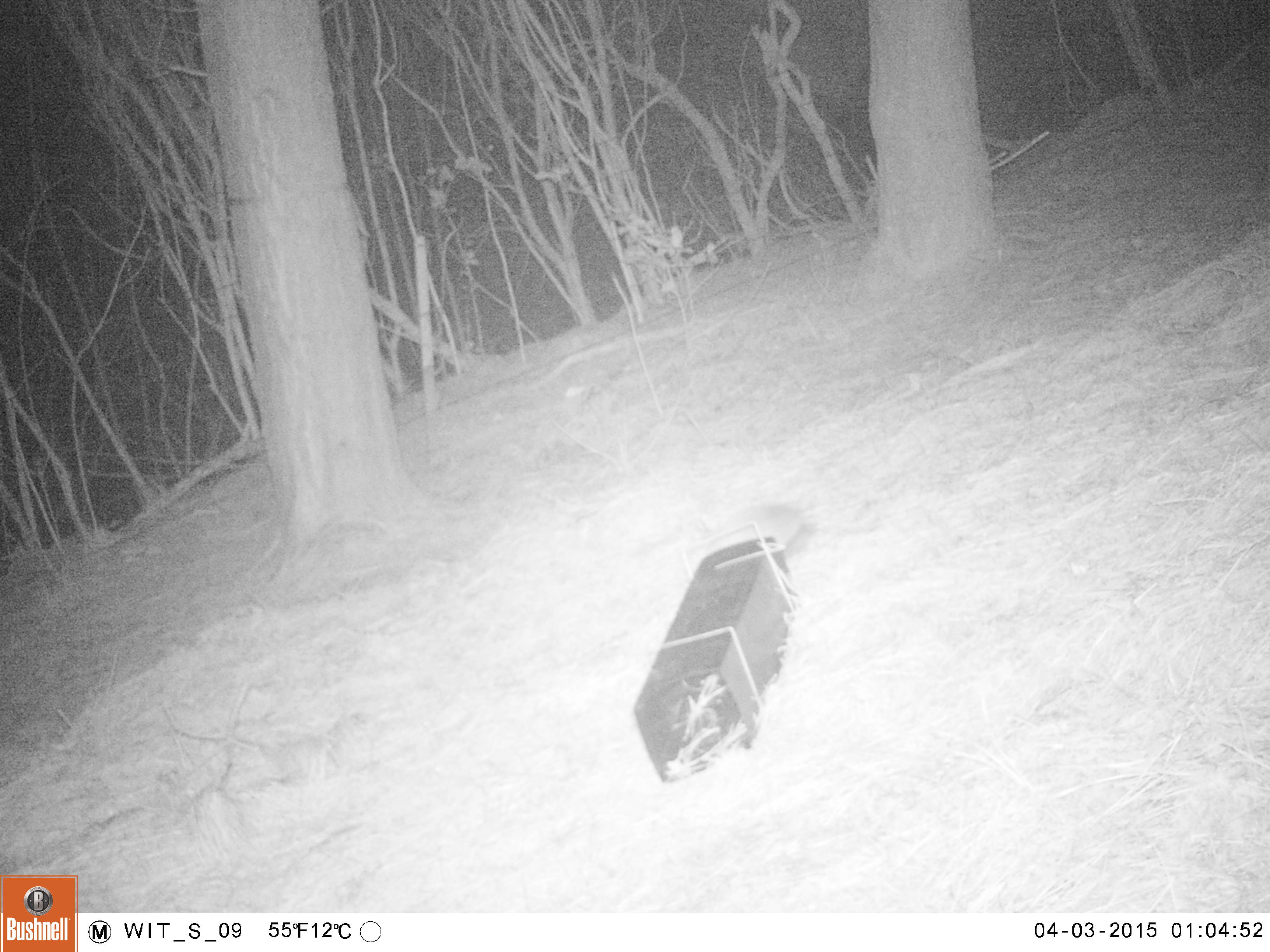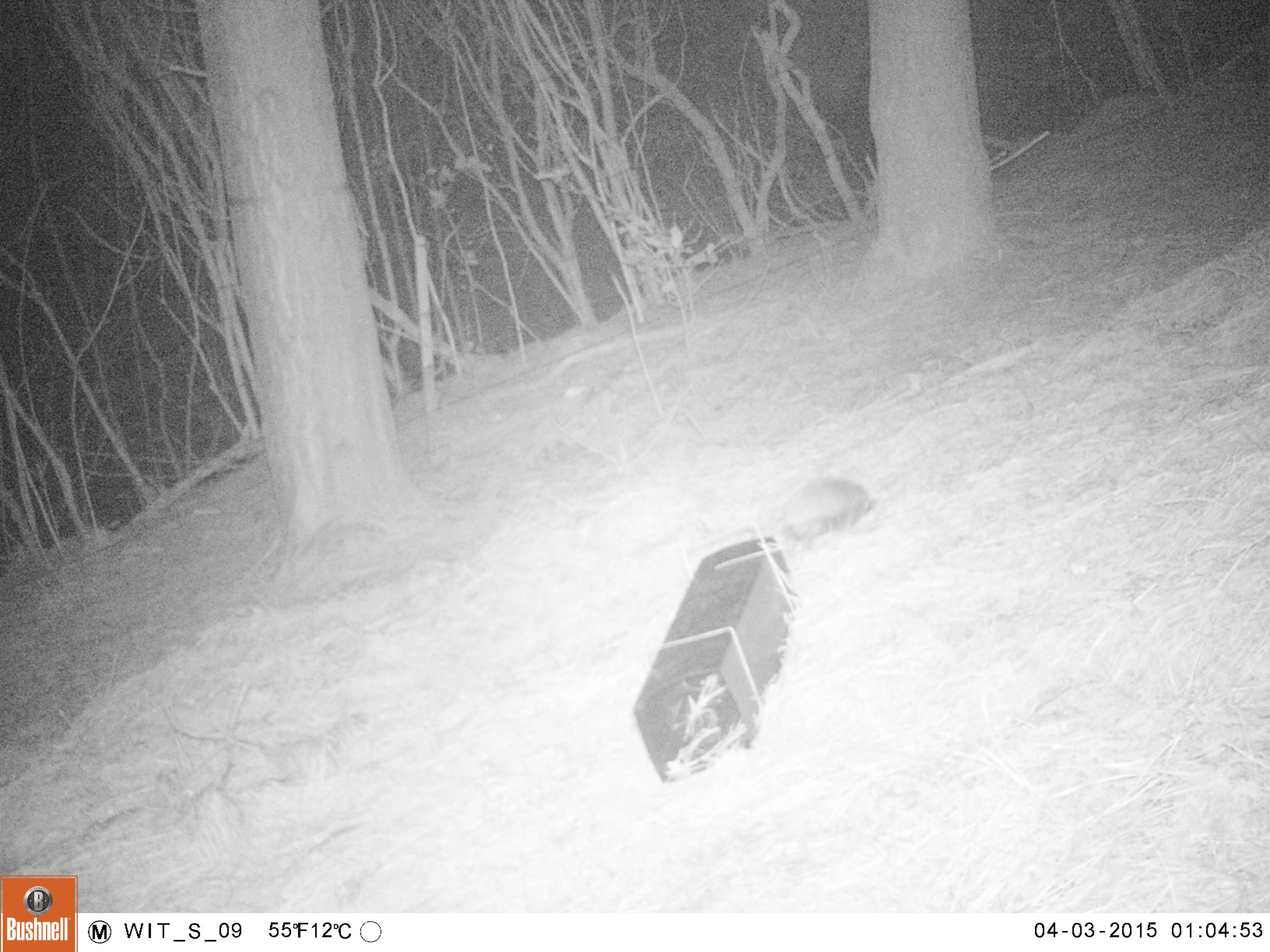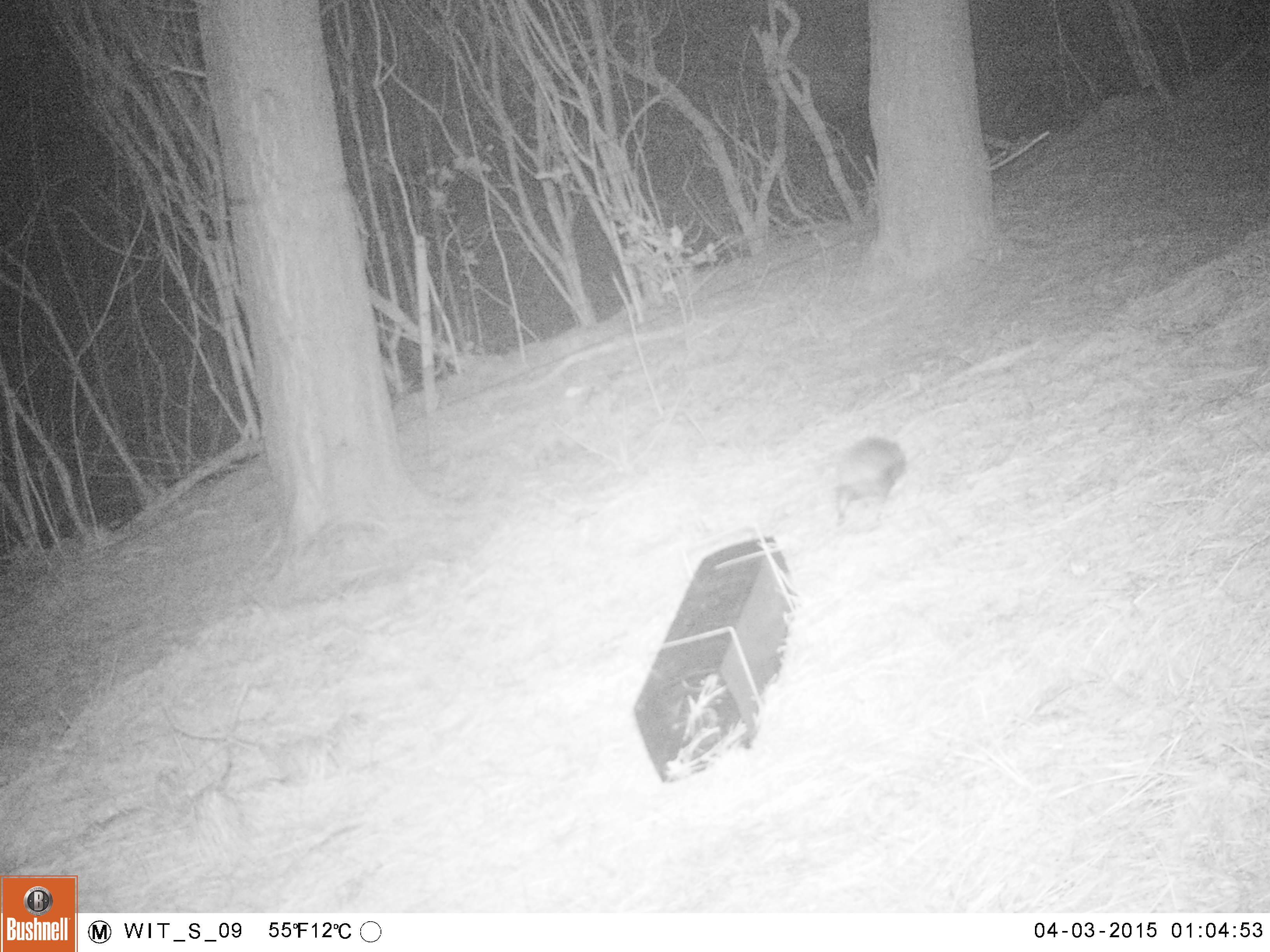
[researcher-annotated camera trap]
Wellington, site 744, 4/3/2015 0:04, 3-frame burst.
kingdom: Animalia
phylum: Chordata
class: Mammalia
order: Eulipotyphla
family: Erinaceidae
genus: Erinaceus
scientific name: Erinaceus europaeus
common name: hedgehog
Hedgehog (Erinaceus europaeus).